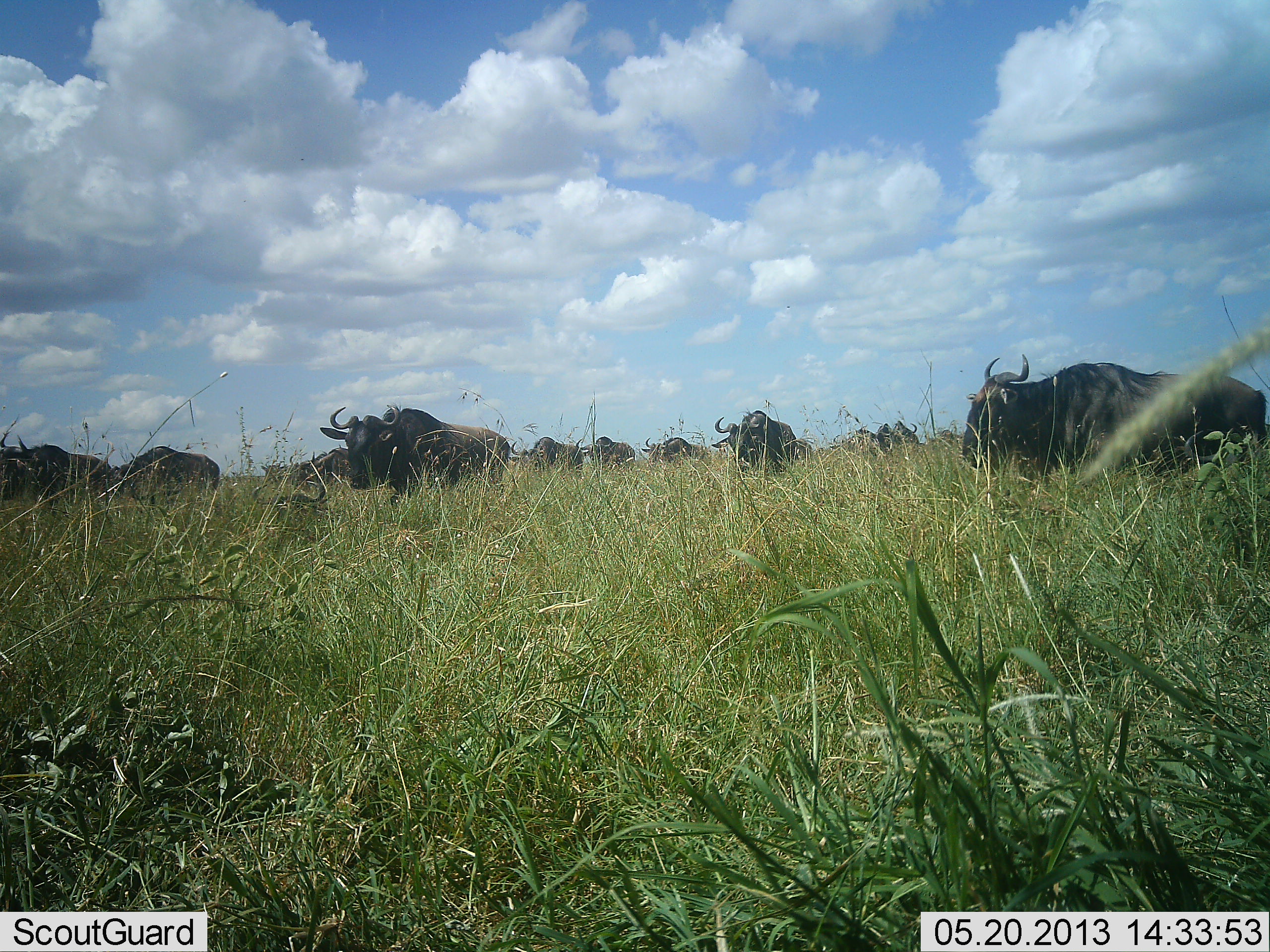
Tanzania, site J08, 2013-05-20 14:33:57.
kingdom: Animalia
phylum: Chordata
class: Mammalia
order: Artiodactyla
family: Bovidae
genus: Connochaetes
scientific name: Connochaetes taurinus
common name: blue wildebeest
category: wildebeest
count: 11-50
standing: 40%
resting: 10%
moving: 90%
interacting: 20%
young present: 0%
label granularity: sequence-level